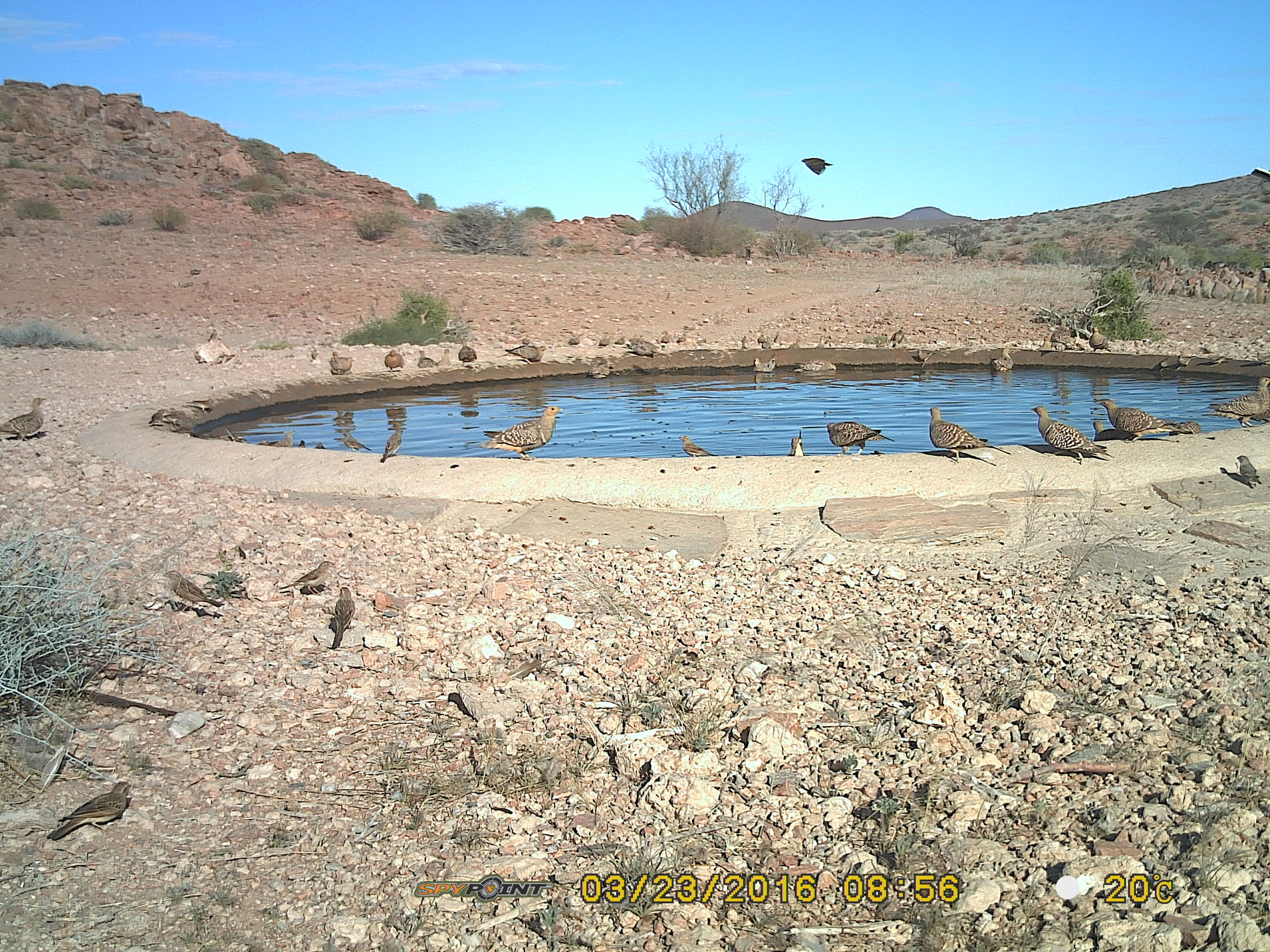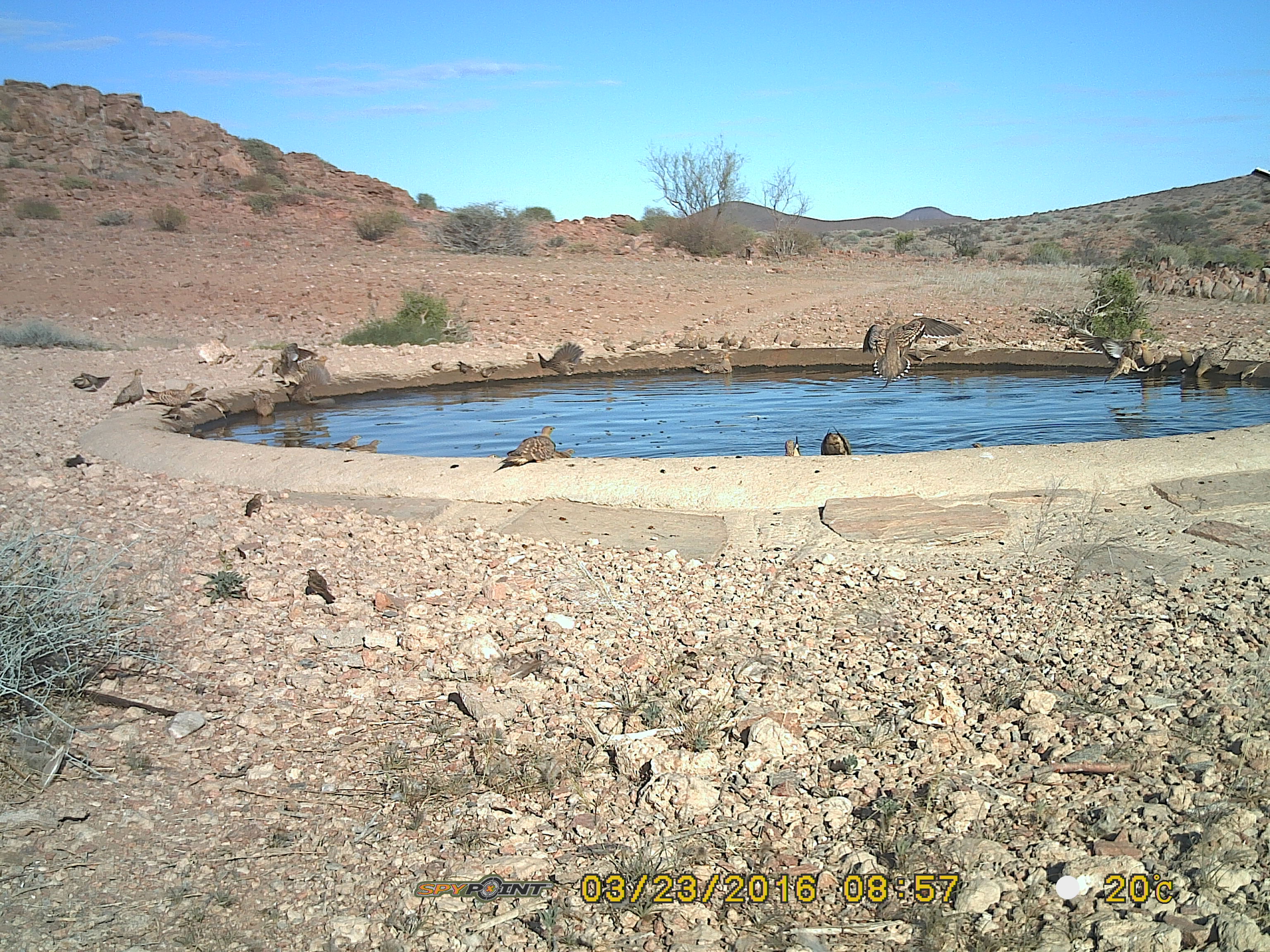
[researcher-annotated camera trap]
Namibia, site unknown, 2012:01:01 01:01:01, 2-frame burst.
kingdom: Animalia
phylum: Chordata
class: Aves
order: Pterocliformes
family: Pteroclidae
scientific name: Pteroclidae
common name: sandgrouse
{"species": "Pteroclidae (sandgrouse)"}